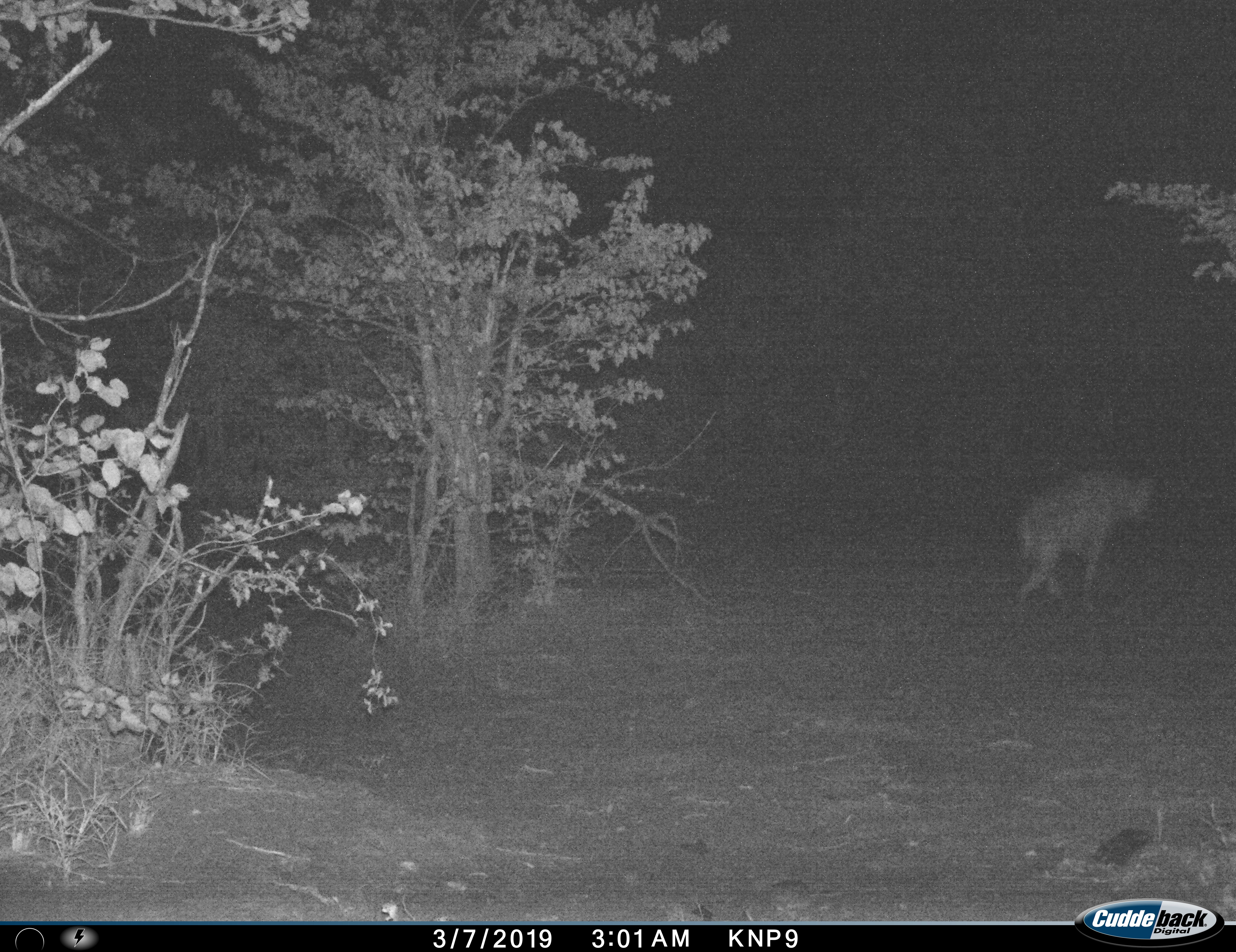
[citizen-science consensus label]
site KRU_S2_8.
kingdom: Animalia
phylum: Chordata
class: Mammalia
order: Carnivora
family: Hyaenidae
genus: Crocuta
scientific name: Crocuta crocuta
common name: spotted hyena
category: hyenaspotted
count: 1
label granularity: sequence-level